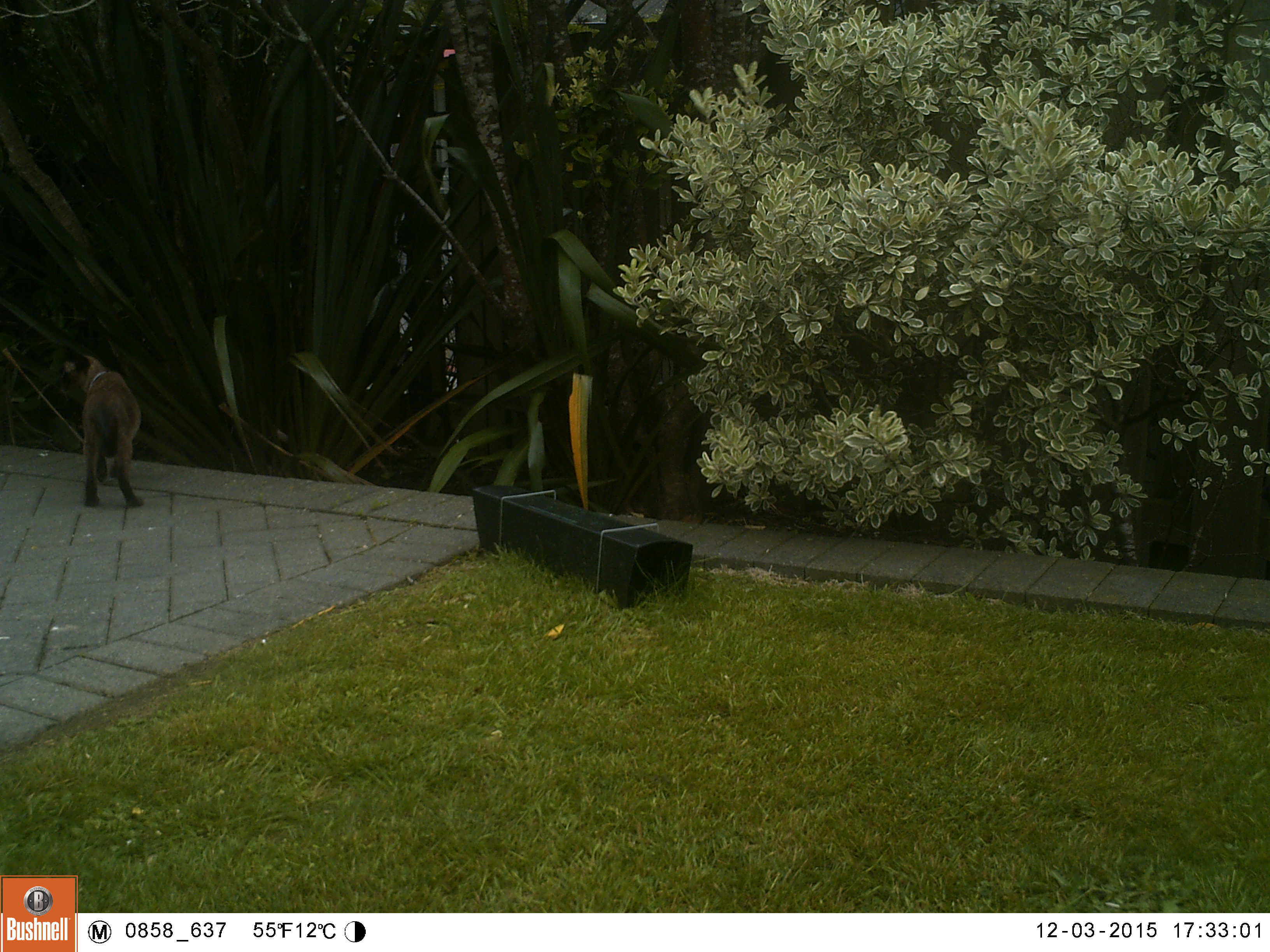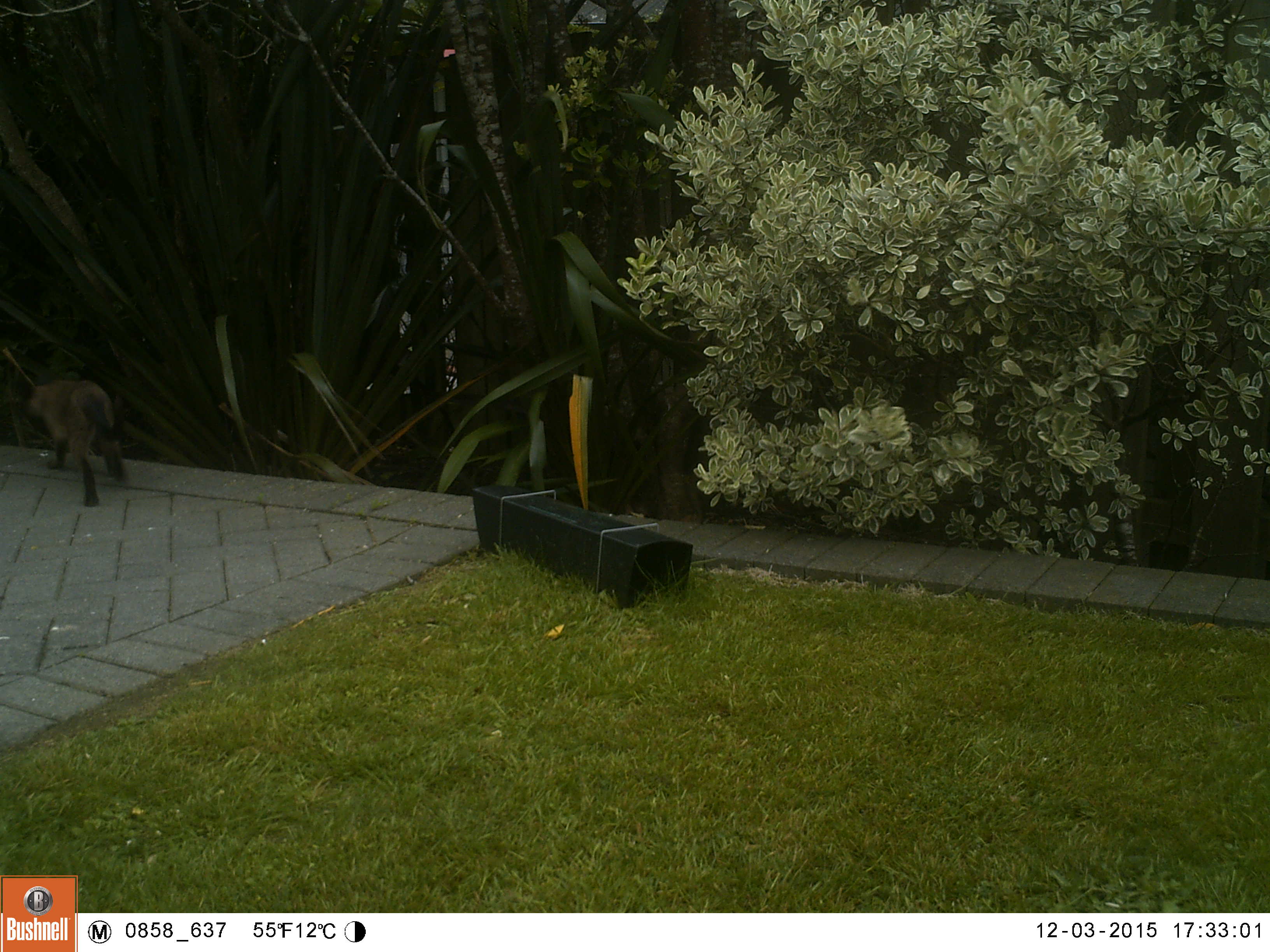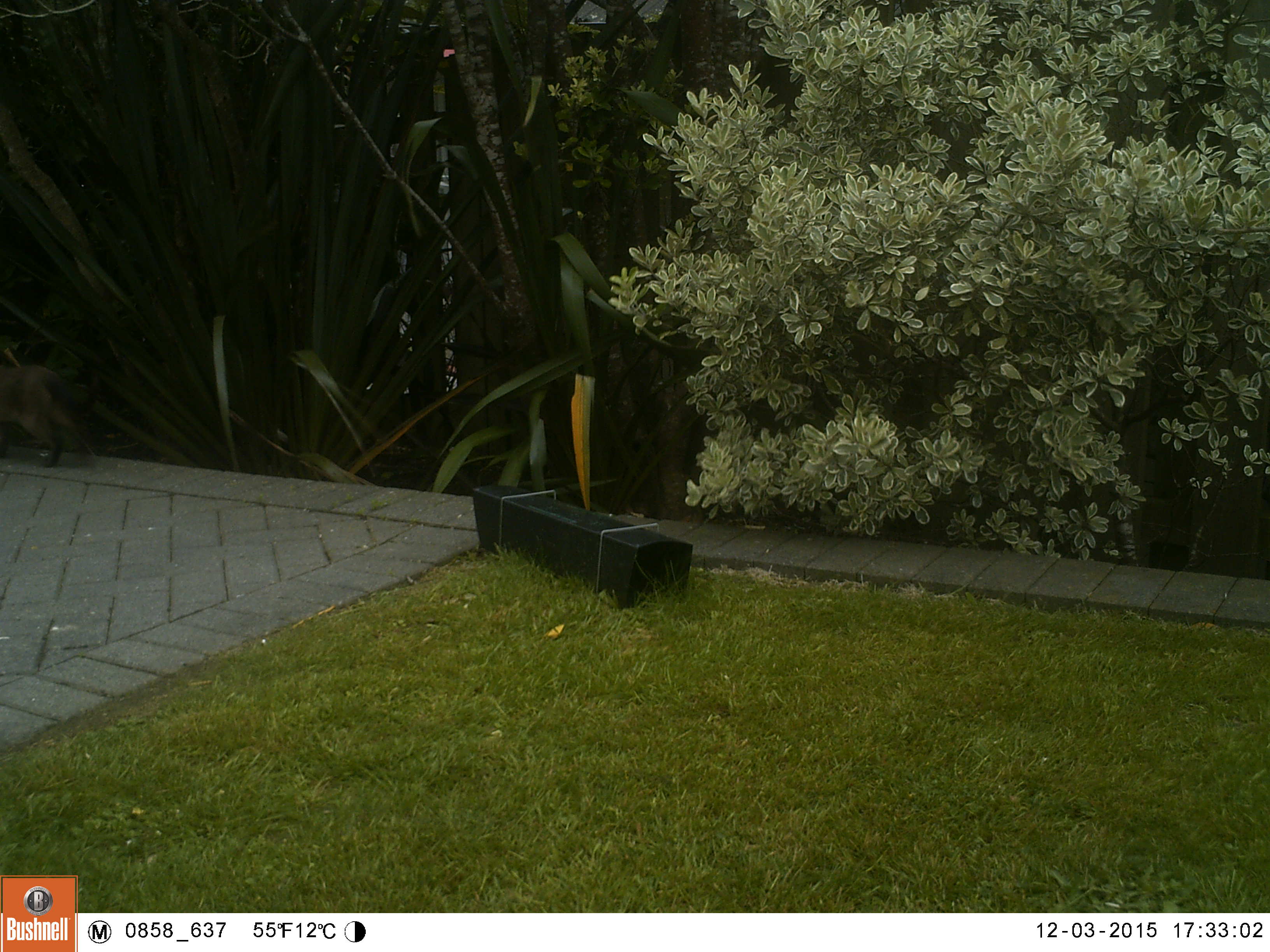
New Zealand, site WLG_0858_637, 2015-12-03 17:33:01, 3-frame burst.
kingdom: Animalia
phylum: Chordata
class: Mammalia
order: Carnivora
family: Felidae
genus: Felis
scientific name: Felis catus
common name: domestic cat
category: cat